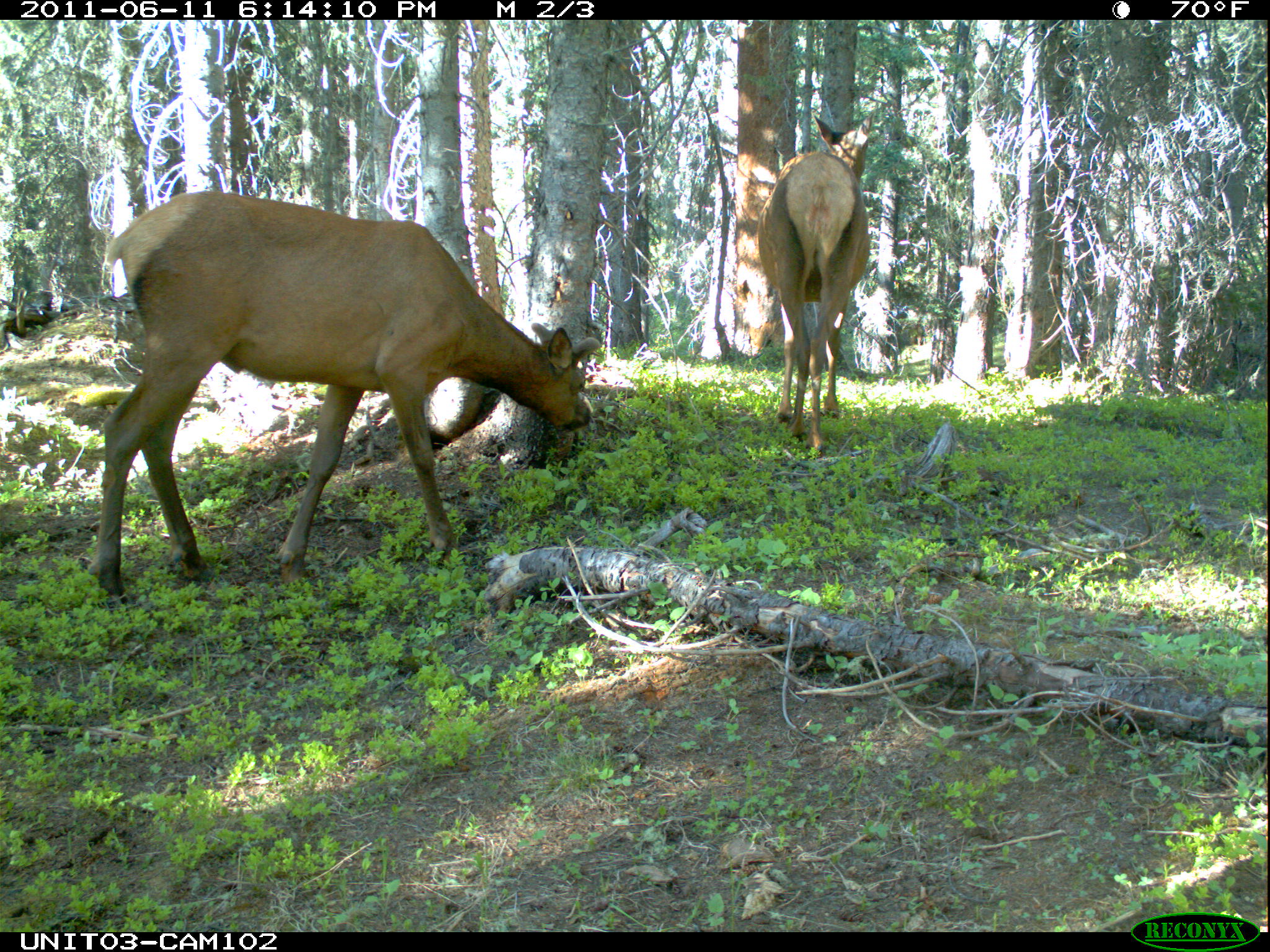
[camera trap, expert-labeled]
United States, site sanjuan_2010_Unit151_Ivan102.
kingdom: Animalia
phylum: Chordata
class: Mammalia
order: Artiodactyla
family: Cervidae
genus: Cervus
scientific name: Cervus elaphus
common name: red deer